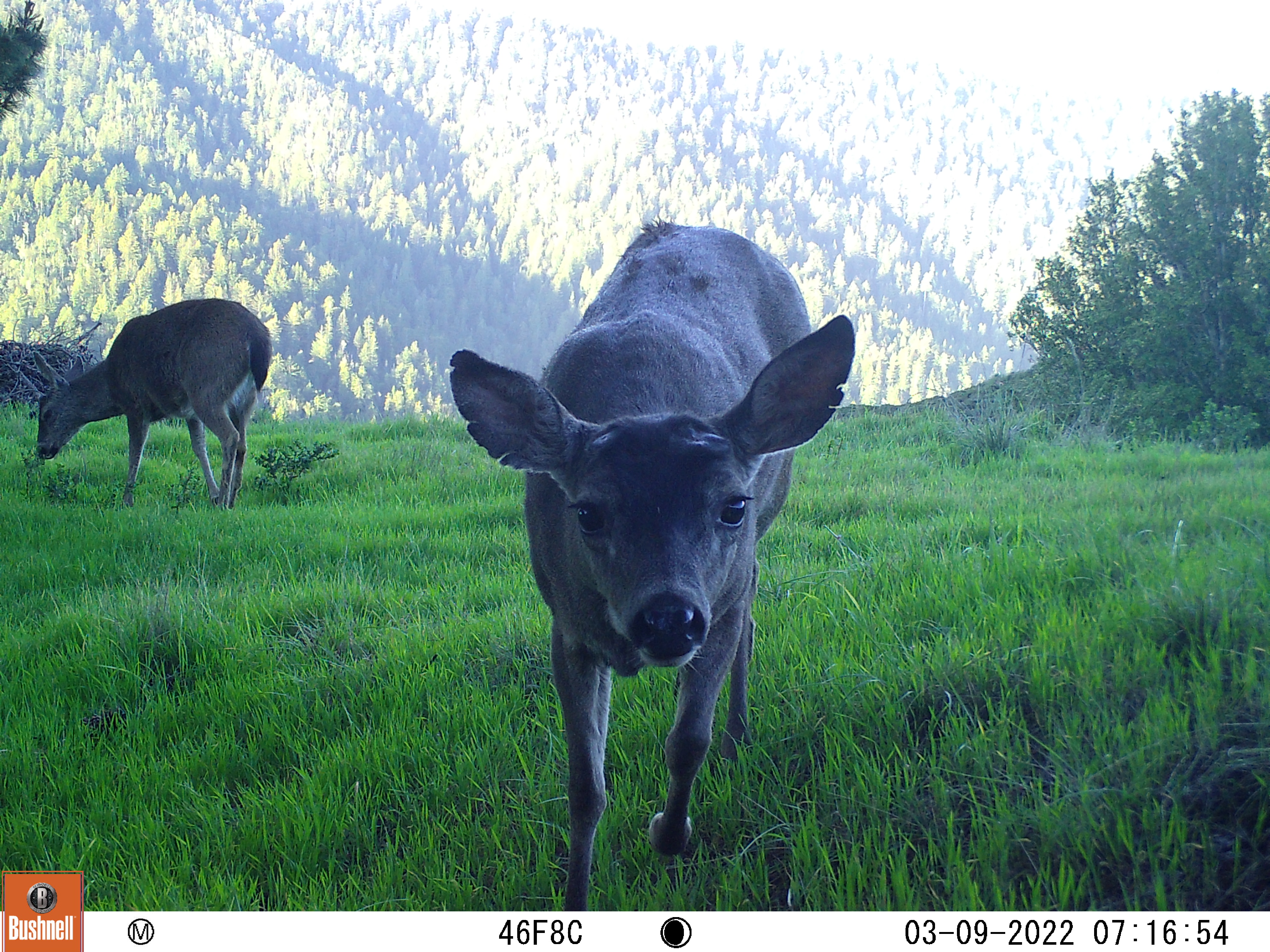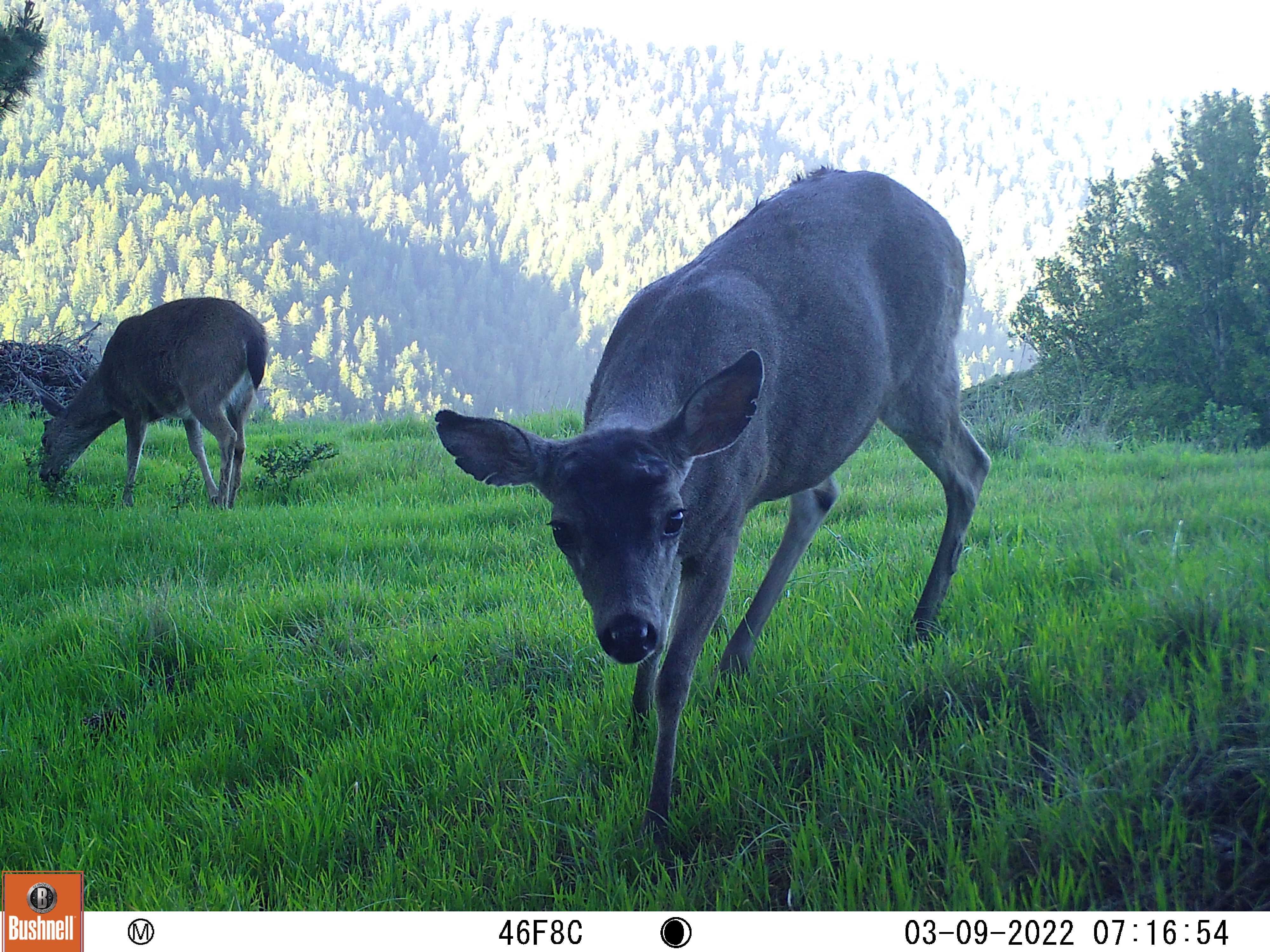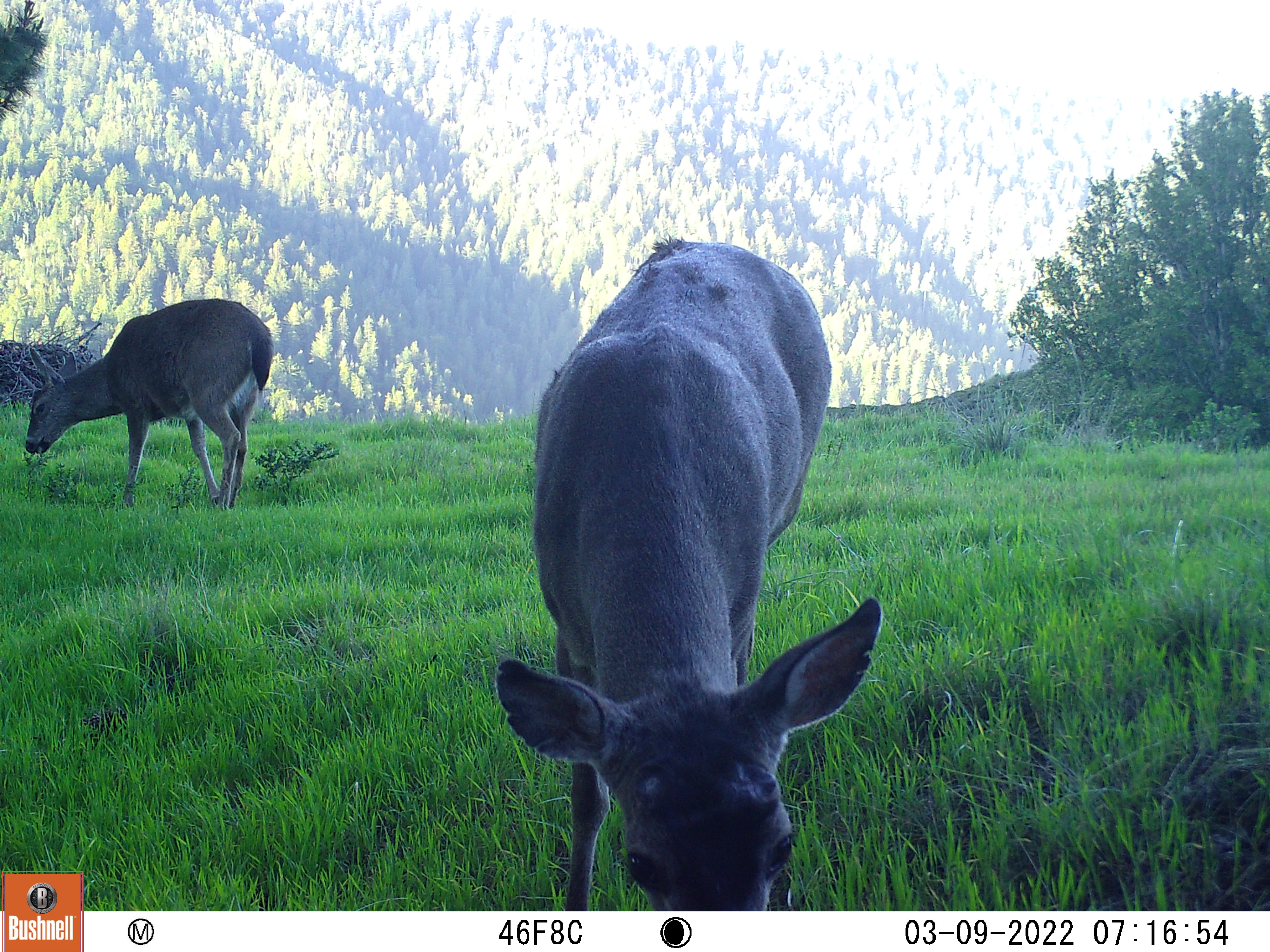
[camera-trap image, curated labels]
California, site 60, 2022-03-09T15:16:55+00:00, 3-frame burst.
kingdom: Animalia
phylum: Chordata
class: Mammalia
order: Artiodactyla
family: Cervidae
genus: Odocoileus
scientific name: Odocoileus hemionus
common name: mule deer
Mule deer (Odocoileus hemionus).